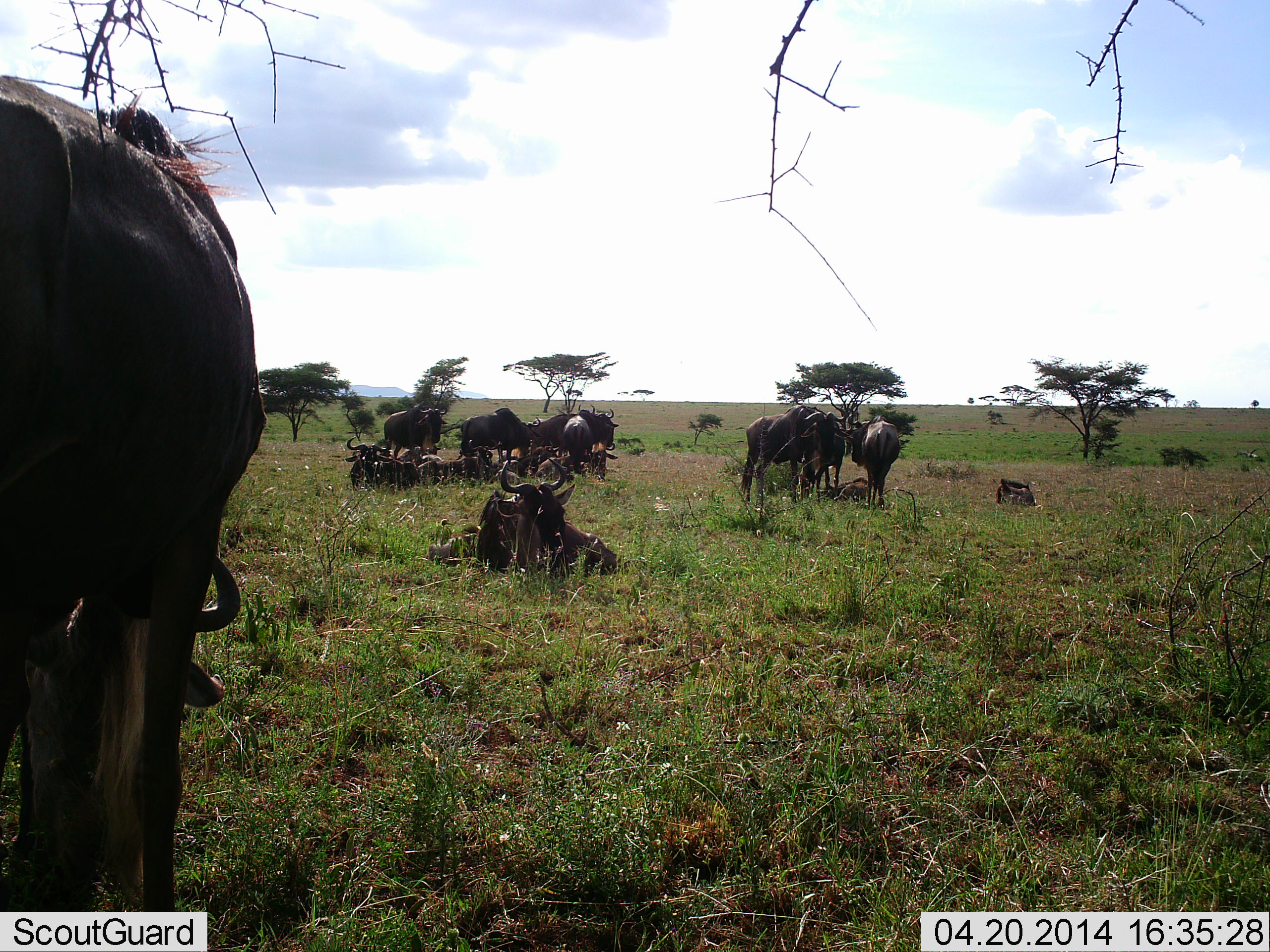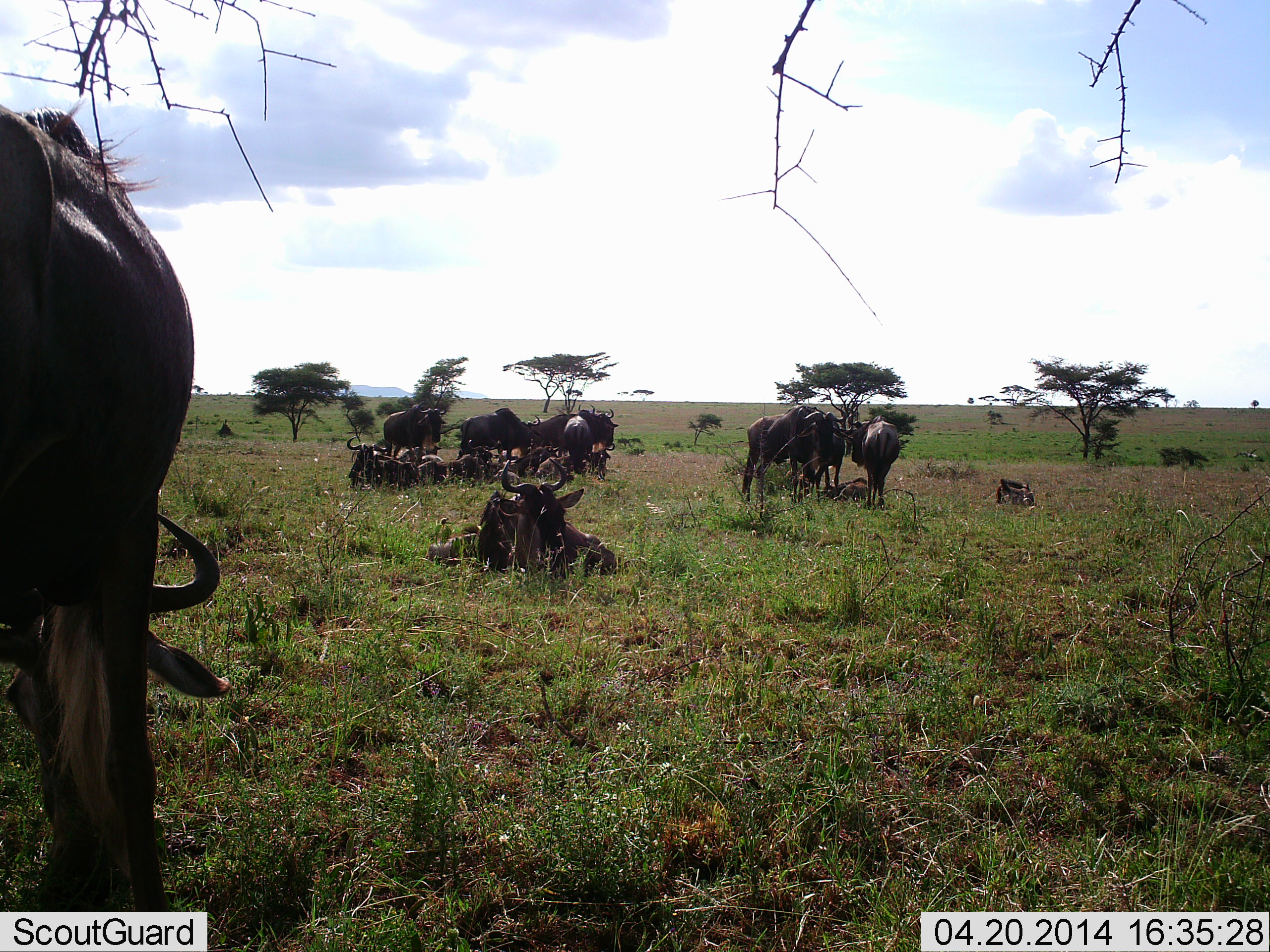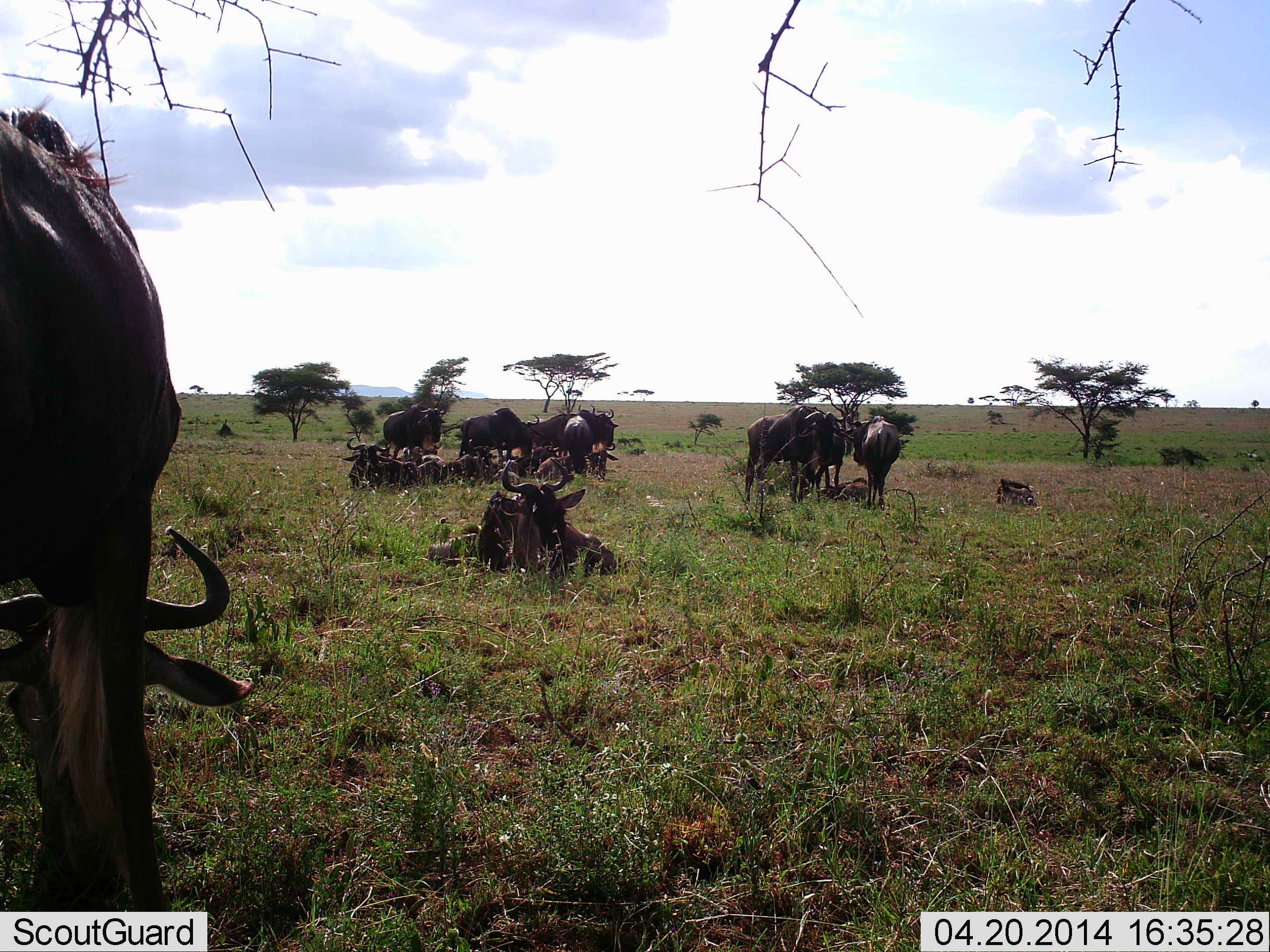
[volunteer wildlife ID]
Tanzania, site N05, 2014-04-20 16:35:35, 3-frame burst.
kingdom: Animalia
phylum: Chordata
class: Mammalia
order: Artiodactyla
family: Bovidae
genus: Connochaetes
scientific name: Connochaetes taurinus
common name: blue wildebeest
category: wildebeest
Wildebeest (blue wildebeest) (Connochaetes taurinus), count 11-50. Behavior (volunteer vote fractions): standing 60%, resting 100%, moving 10%, interacting 0%. Young present (vote fraction): 10%. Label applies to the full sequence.